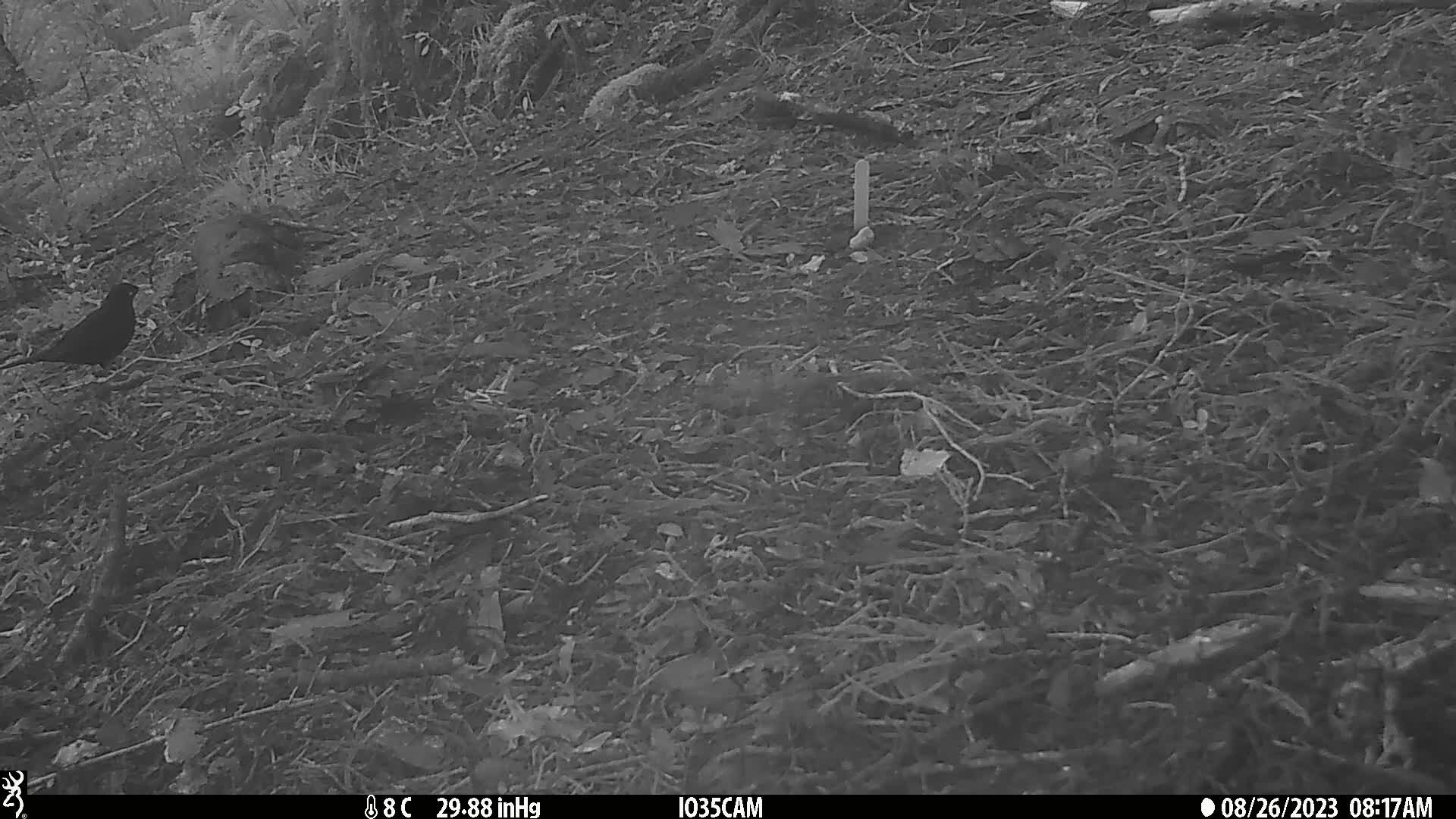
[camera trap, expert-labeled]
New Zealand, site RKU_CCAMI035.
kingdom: Animalia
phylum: Chordata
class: Aves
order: Passeriformes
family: Turdidae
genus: Turdus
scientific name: Turdus merula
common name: eurasian blackbird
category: blackbird